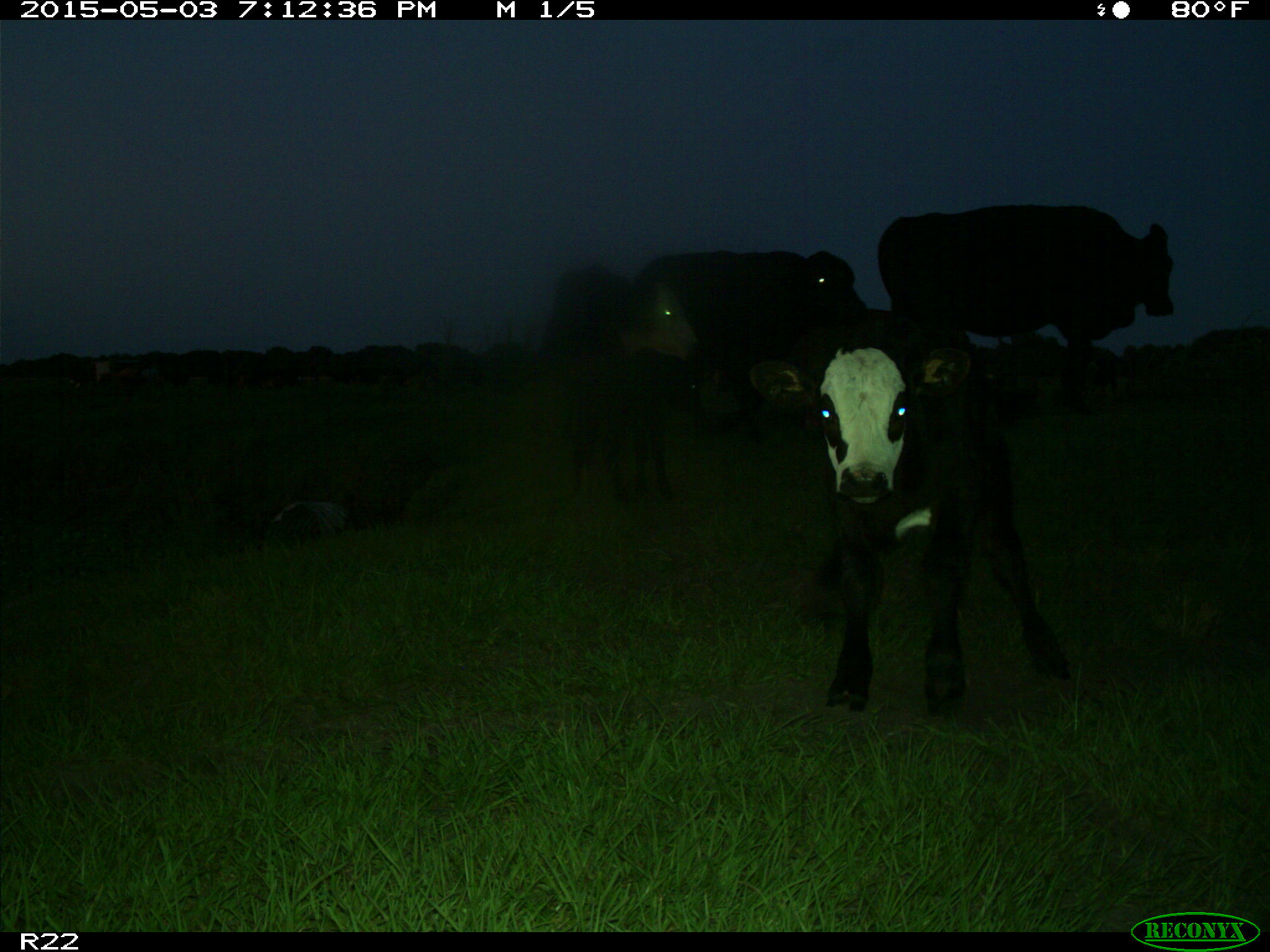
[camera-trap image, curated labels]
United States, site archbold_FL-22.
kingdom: Animalia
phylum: Chordata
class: Mammalia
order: Artiodactyla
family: Bovidae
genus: Bos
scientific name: Bos taurus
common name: domestic cow